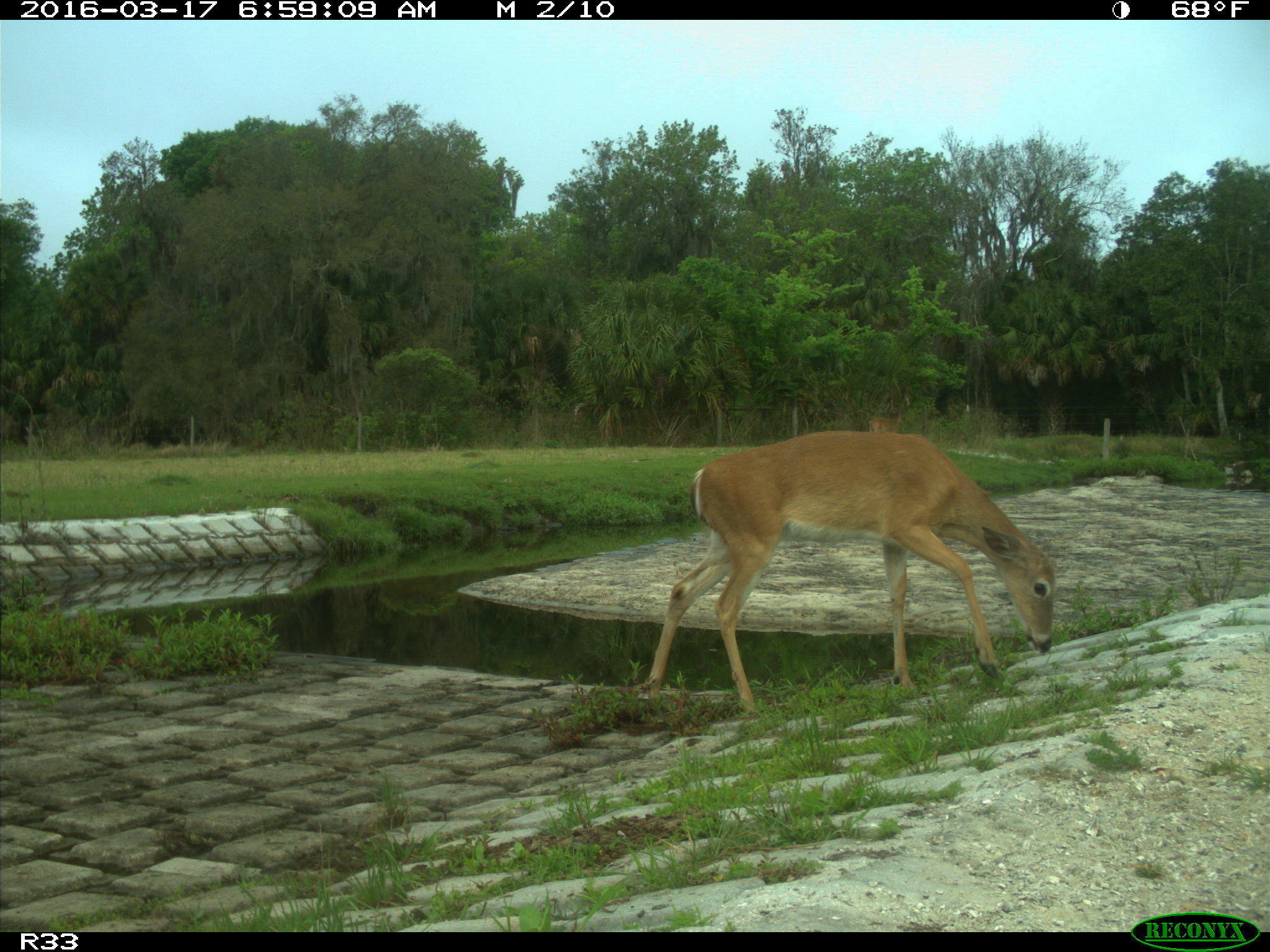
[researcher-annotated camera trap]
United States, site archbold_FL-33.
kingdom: Animalia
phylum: Chordata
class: Mammalia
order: Artiodactyla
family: Cervidae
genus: Odocoileus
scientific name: Odocoileus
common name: deer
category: unidentified deer